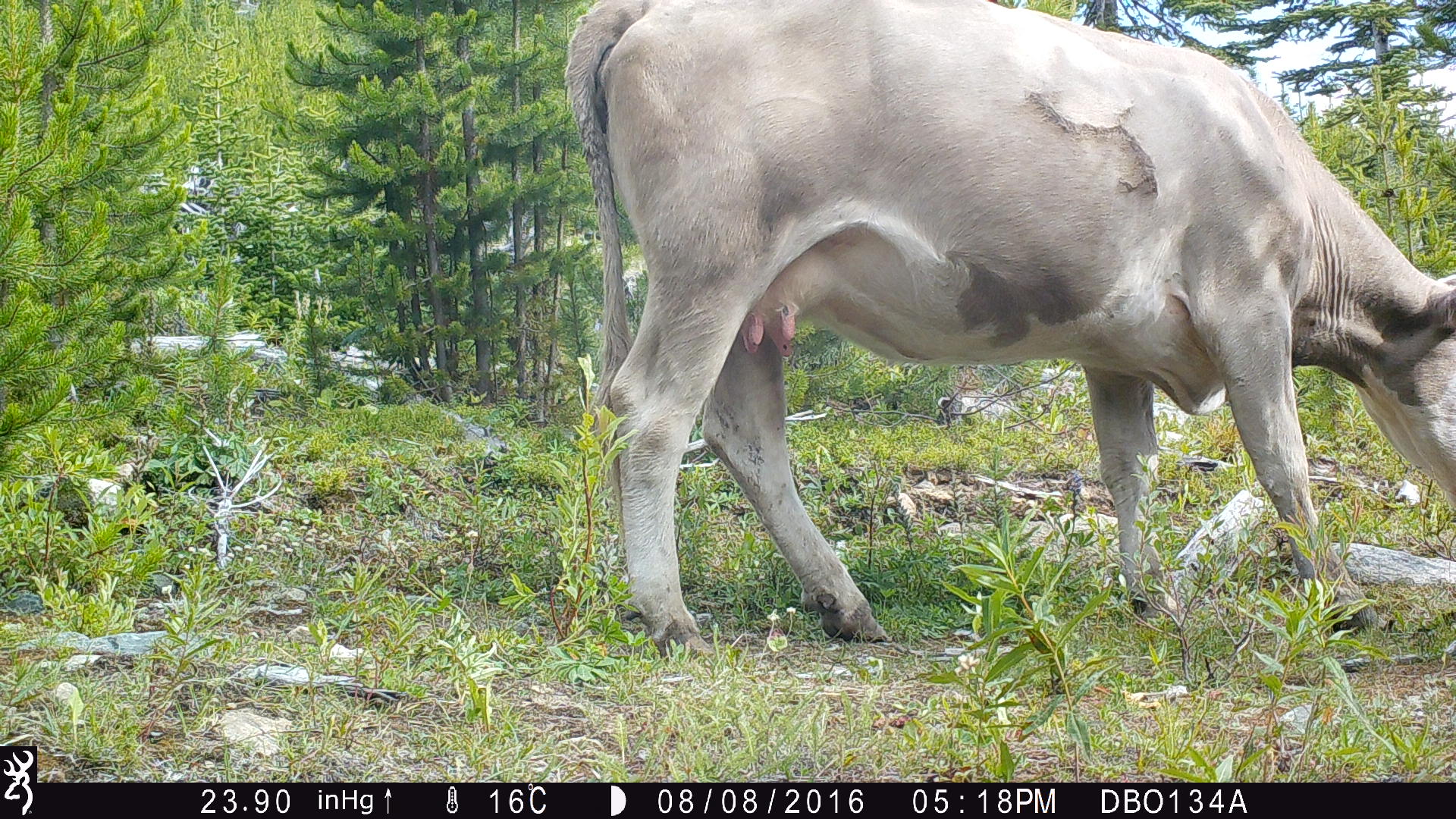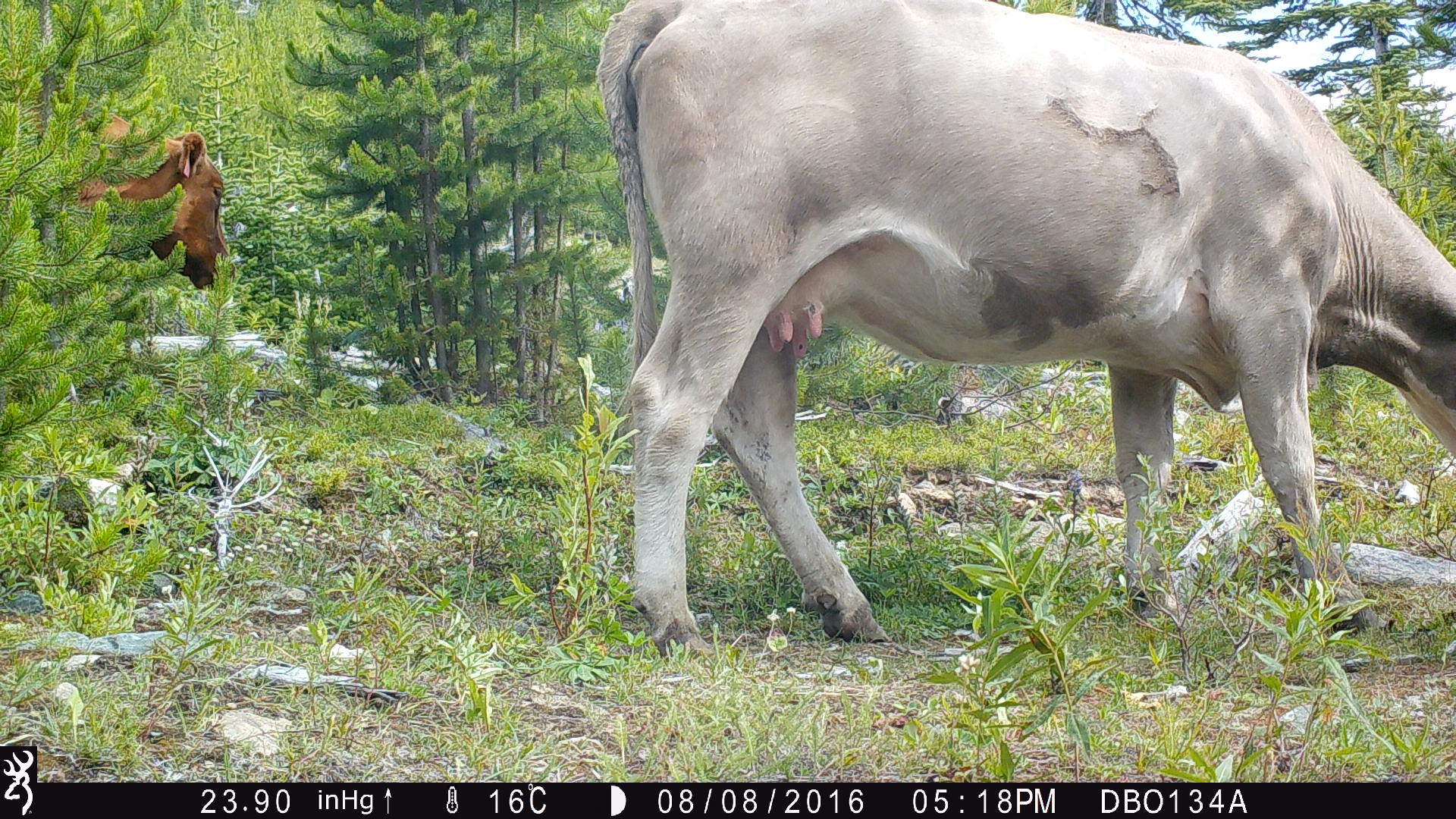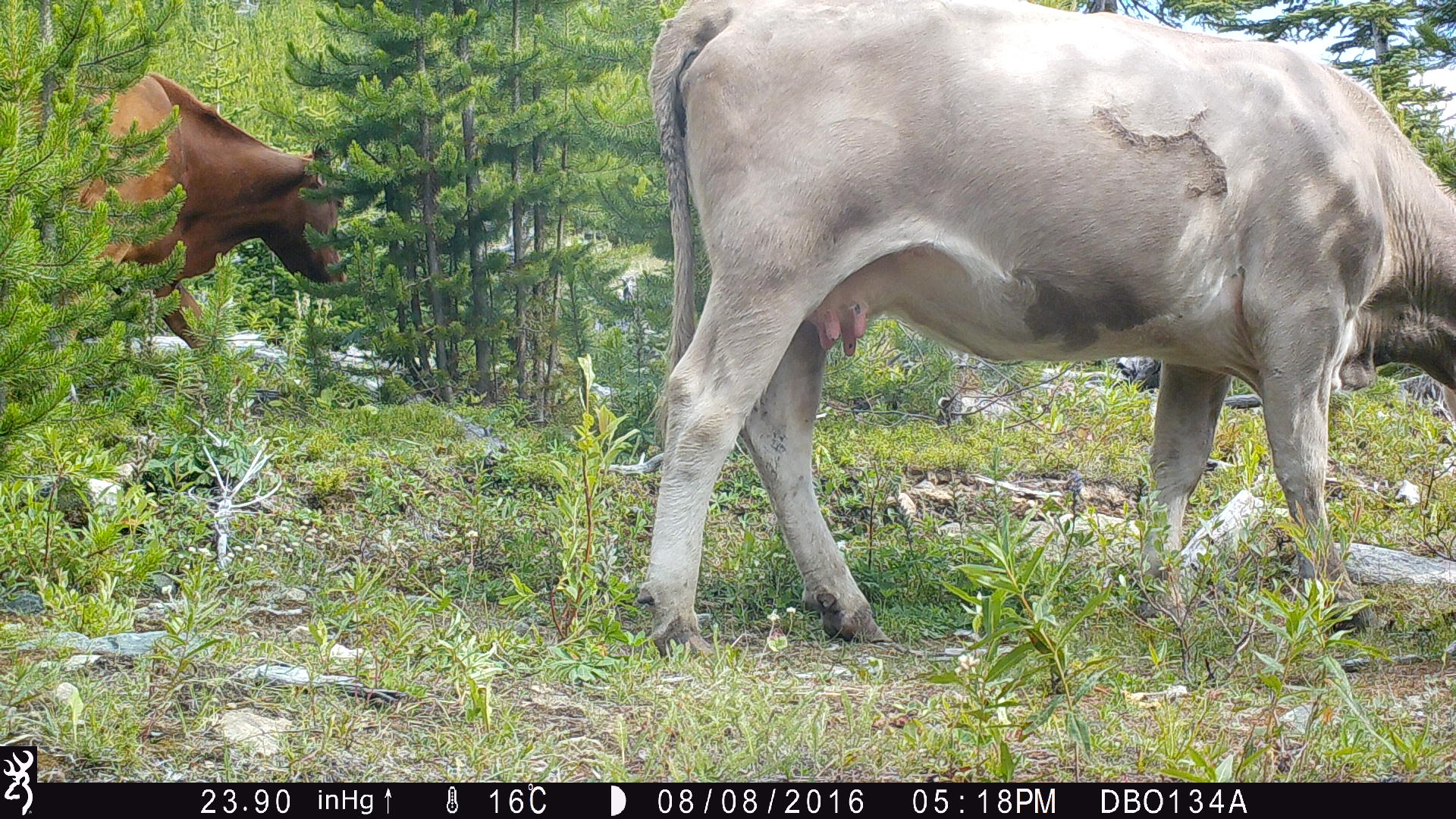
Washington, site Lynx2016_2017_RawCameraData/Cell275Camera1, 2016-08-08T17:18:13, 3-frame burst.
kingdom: Animalia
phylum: Chordata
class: Mammalia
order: Artiodactyla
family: Bovidae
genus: Bos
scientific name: Bos taurus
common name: domestic cattle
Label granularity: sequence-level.